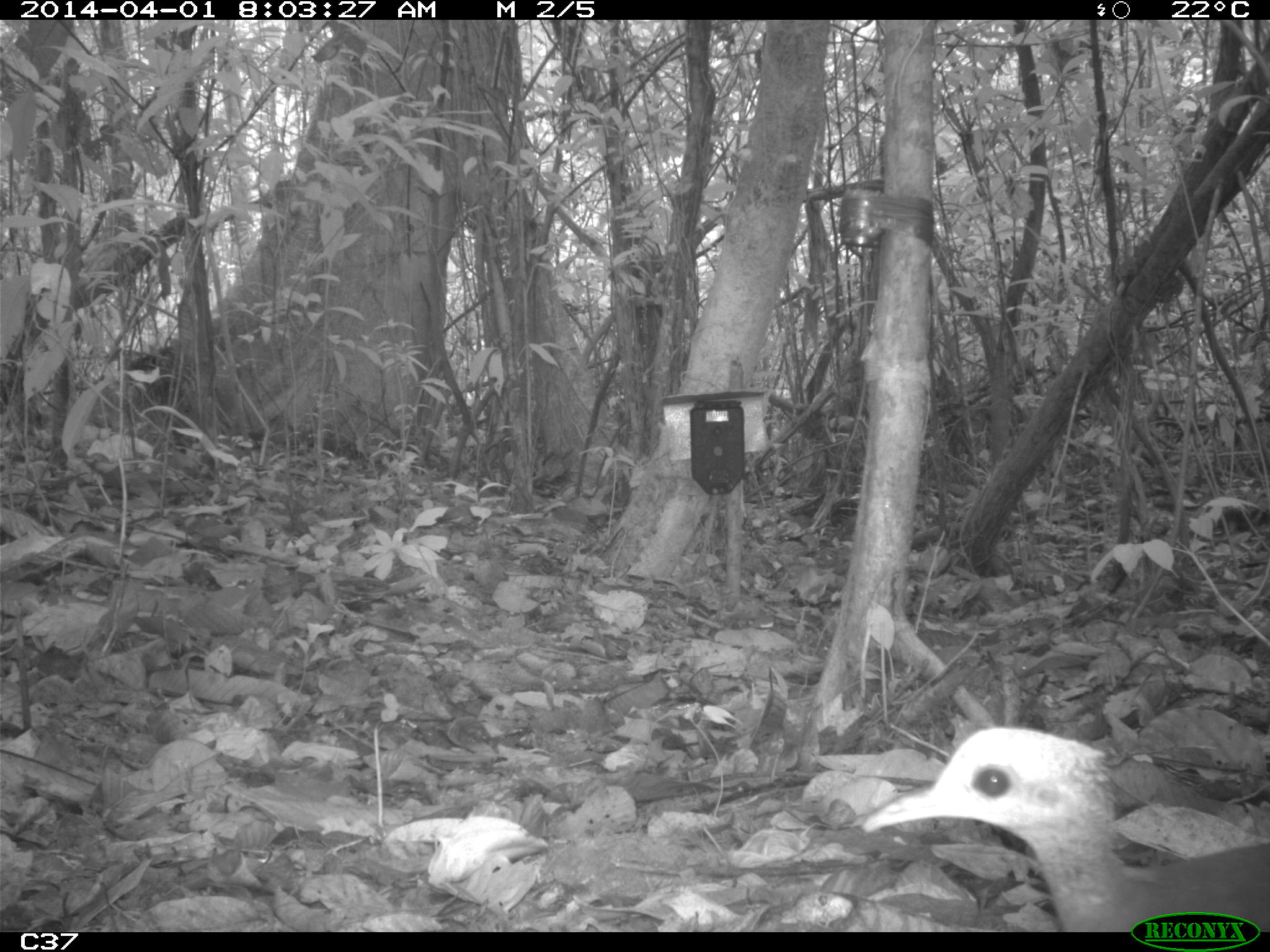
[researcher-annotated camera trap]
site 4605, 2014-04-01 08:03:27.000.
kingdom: Animalia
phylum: Chordata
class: Aves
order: Tinamiformes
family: Tinamidae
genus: Tinamus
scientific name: Tinamus major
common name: great tinamou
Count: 1.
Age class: adult.